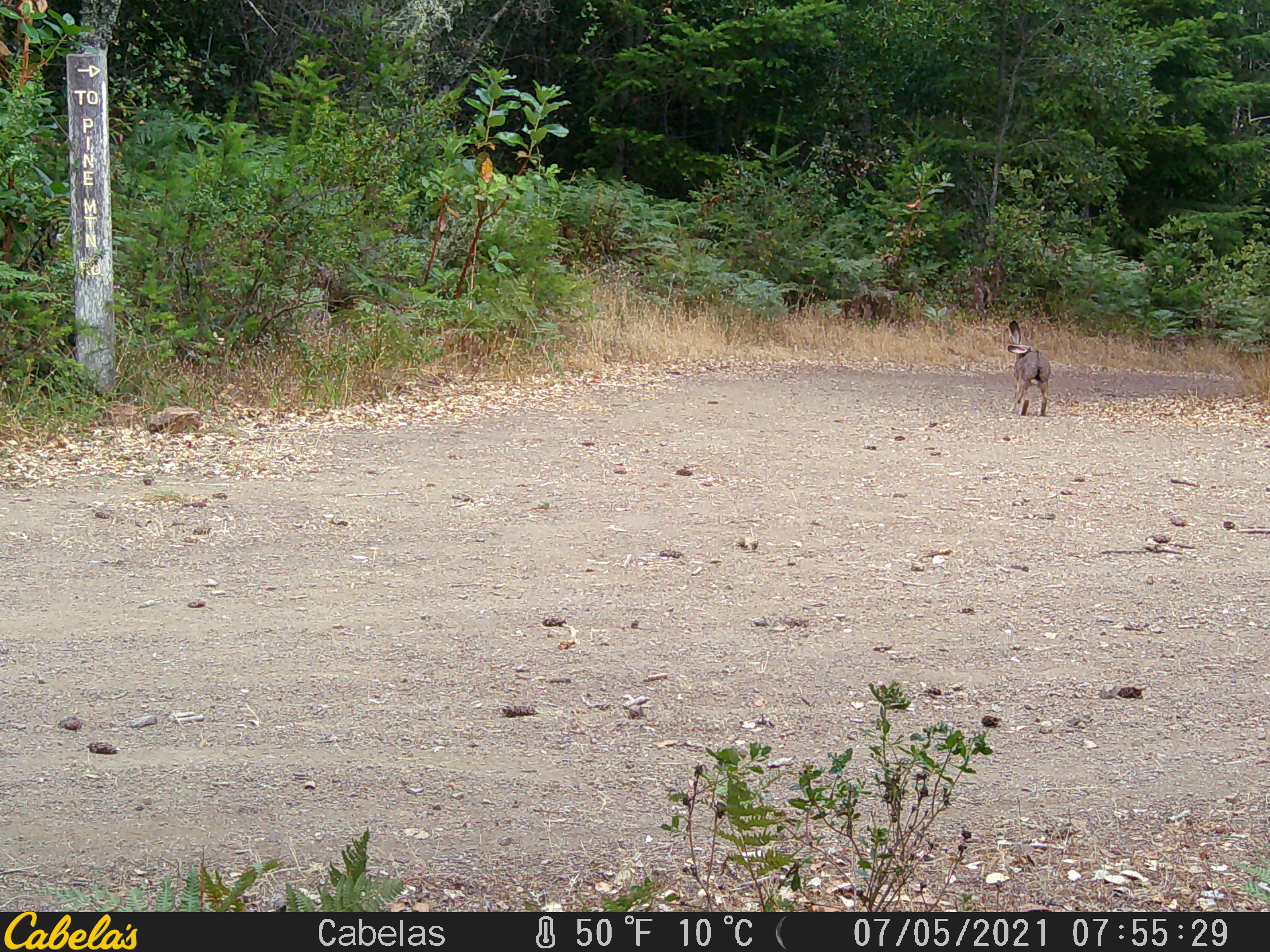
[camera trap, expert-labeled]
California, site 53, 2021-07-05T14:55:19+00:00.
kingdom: Animalia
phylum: Chordata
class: Mammalia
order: Lagomorpha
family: Leporidae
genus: Lepus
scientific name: Lepus californicus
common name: black-tailed jackrabbit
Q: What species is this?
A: Black-tailed jackrabbit (Lepus californicus).